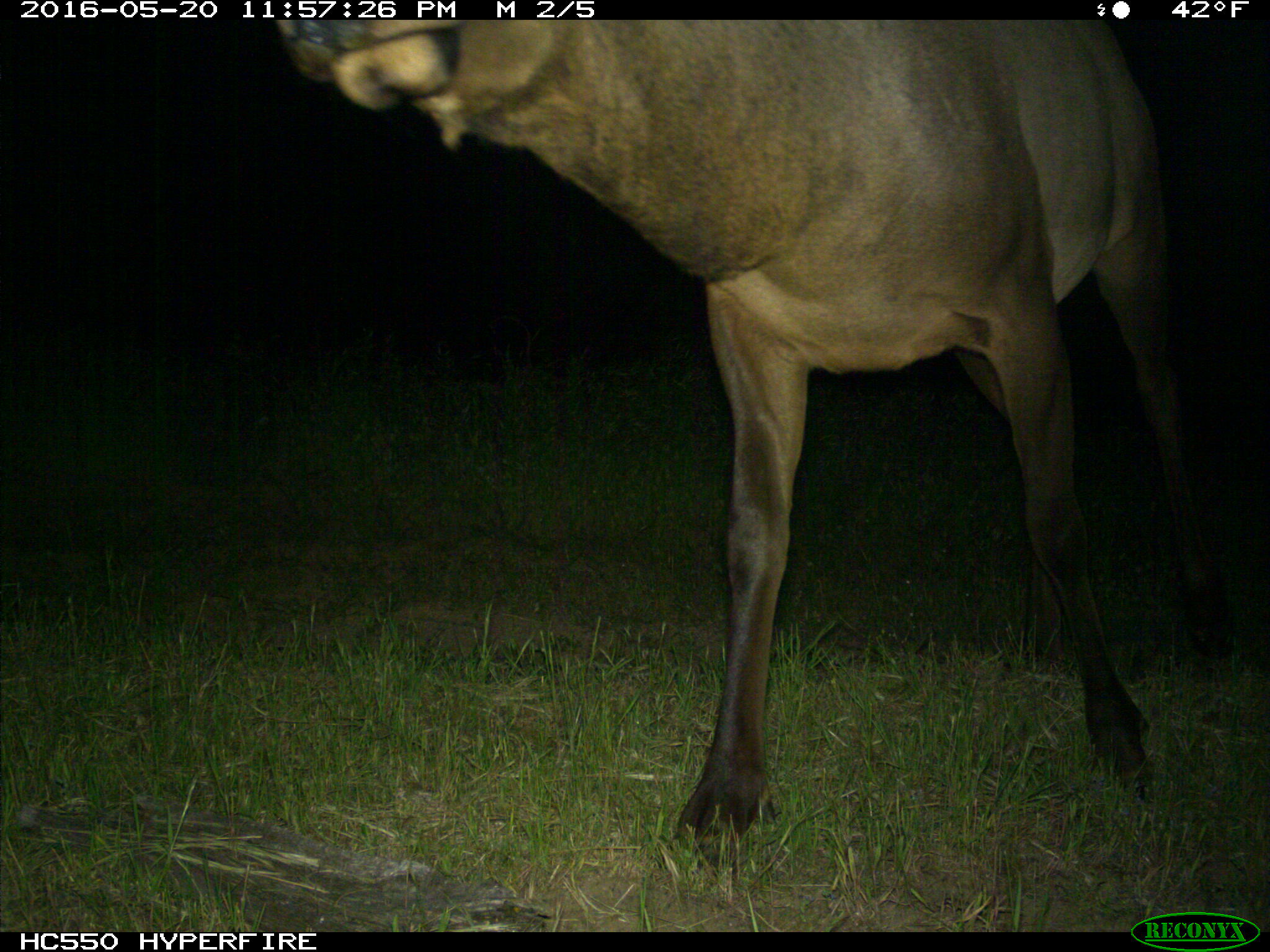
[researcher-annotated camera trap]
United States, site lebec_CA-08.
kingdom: Animalia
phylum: Chordata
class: Mammalia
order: Artiodactyla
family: Cervidae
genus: Cervus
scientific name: Cervus canadensis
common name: elk